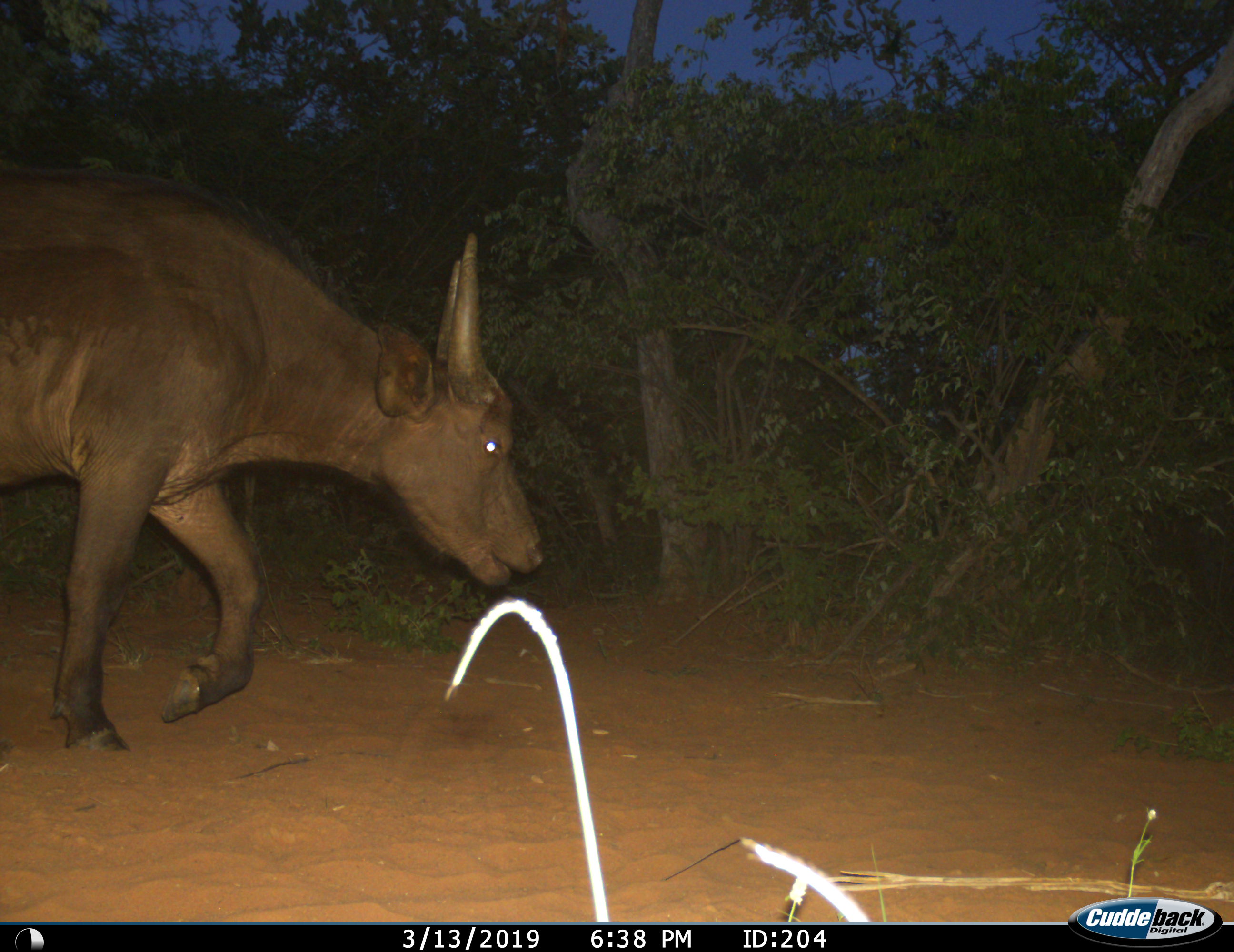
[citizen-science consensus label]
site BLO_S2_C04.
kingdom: Animalia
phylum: Chordata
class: Mammalia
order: Artiodactyla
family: Bovidae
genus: Syncerus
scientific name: Syncerus caffer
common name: african buffalo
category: buffalo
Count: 1.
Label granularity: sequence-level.